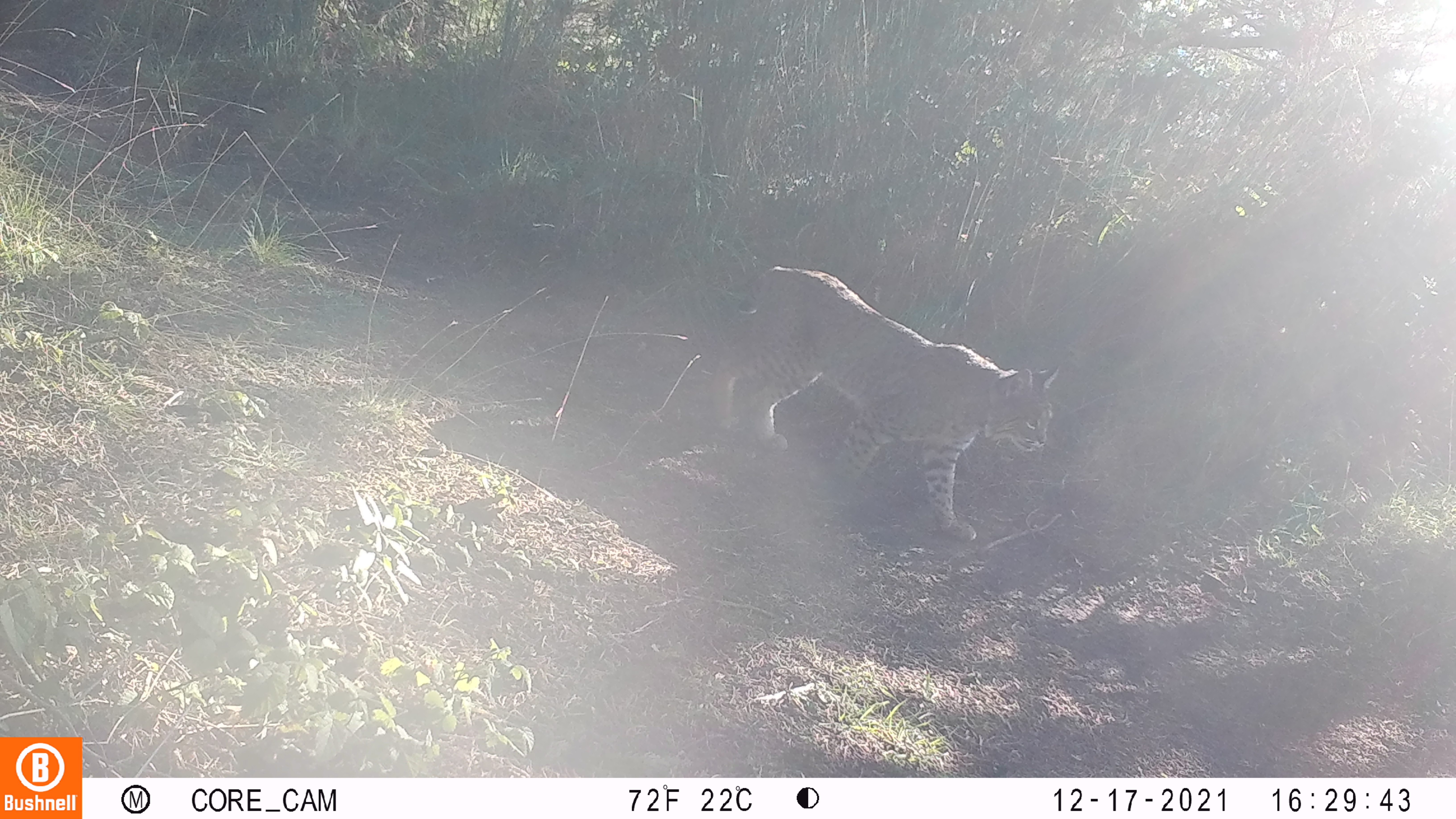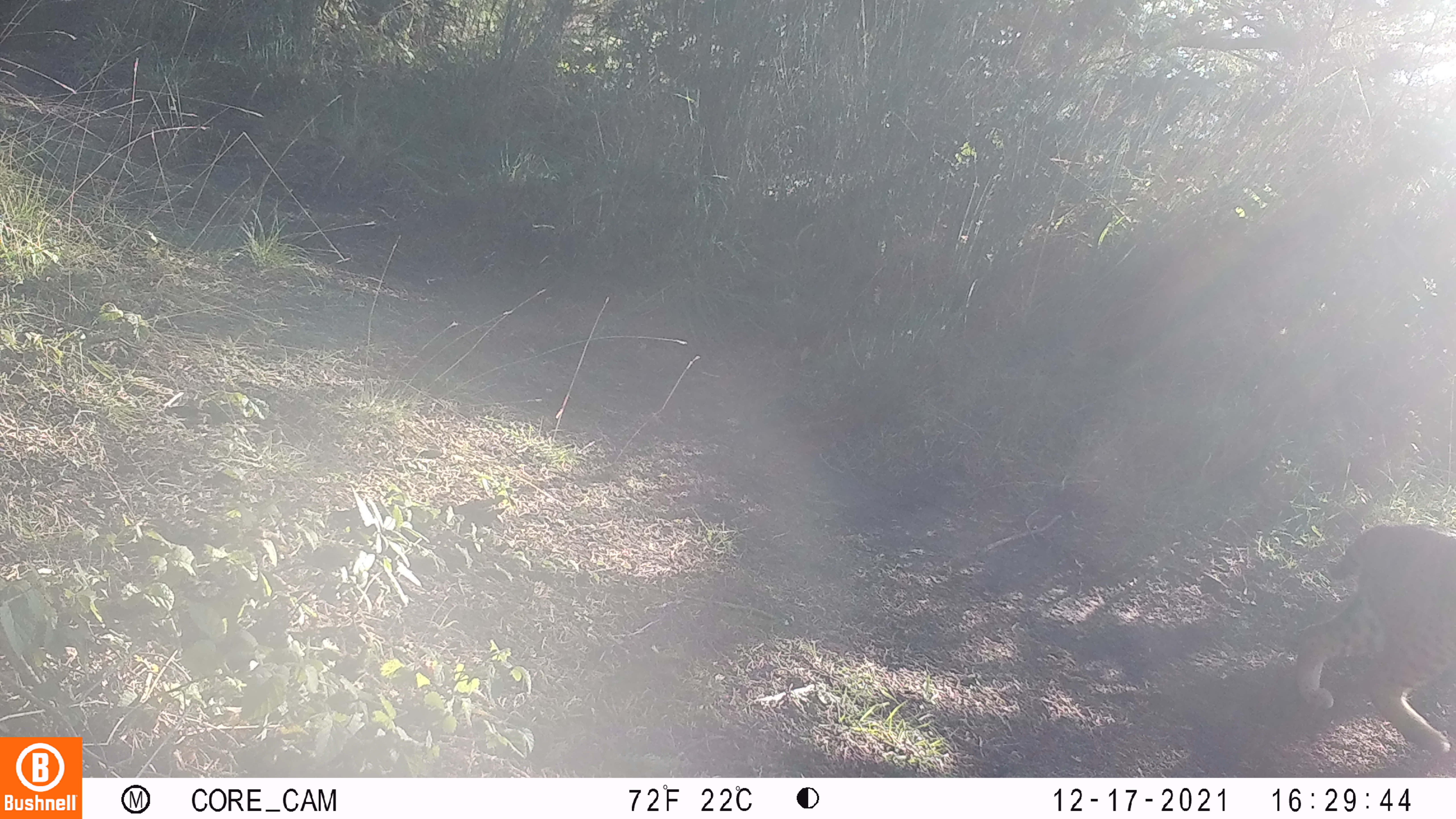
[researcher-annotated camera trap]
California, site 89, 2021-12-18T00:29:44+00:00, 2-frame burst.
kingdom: Animalia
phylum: Chordata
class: Mammalia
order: Carnivora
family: Felidae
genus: Lynx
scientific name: Lynx rufus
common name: bobcat